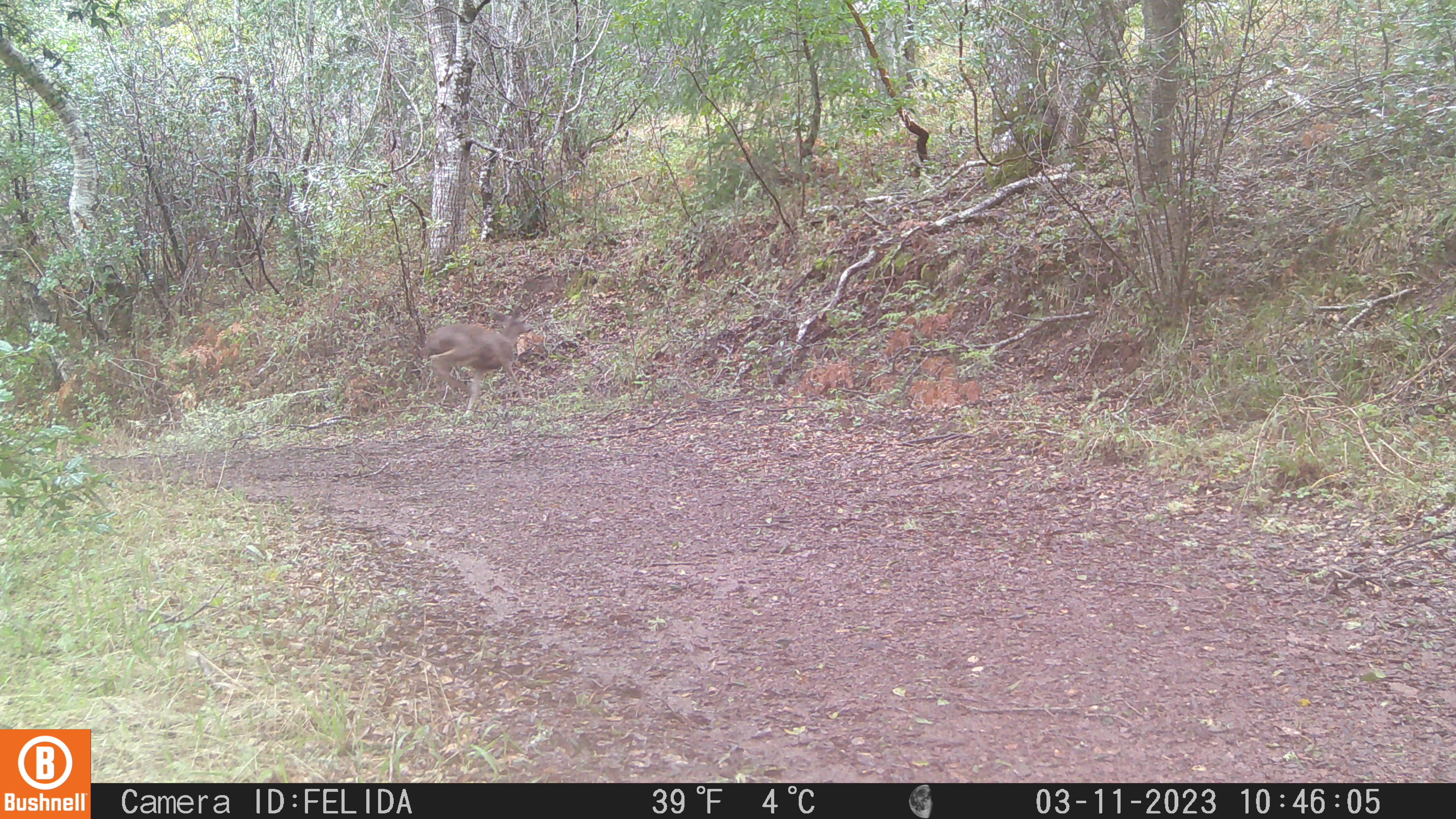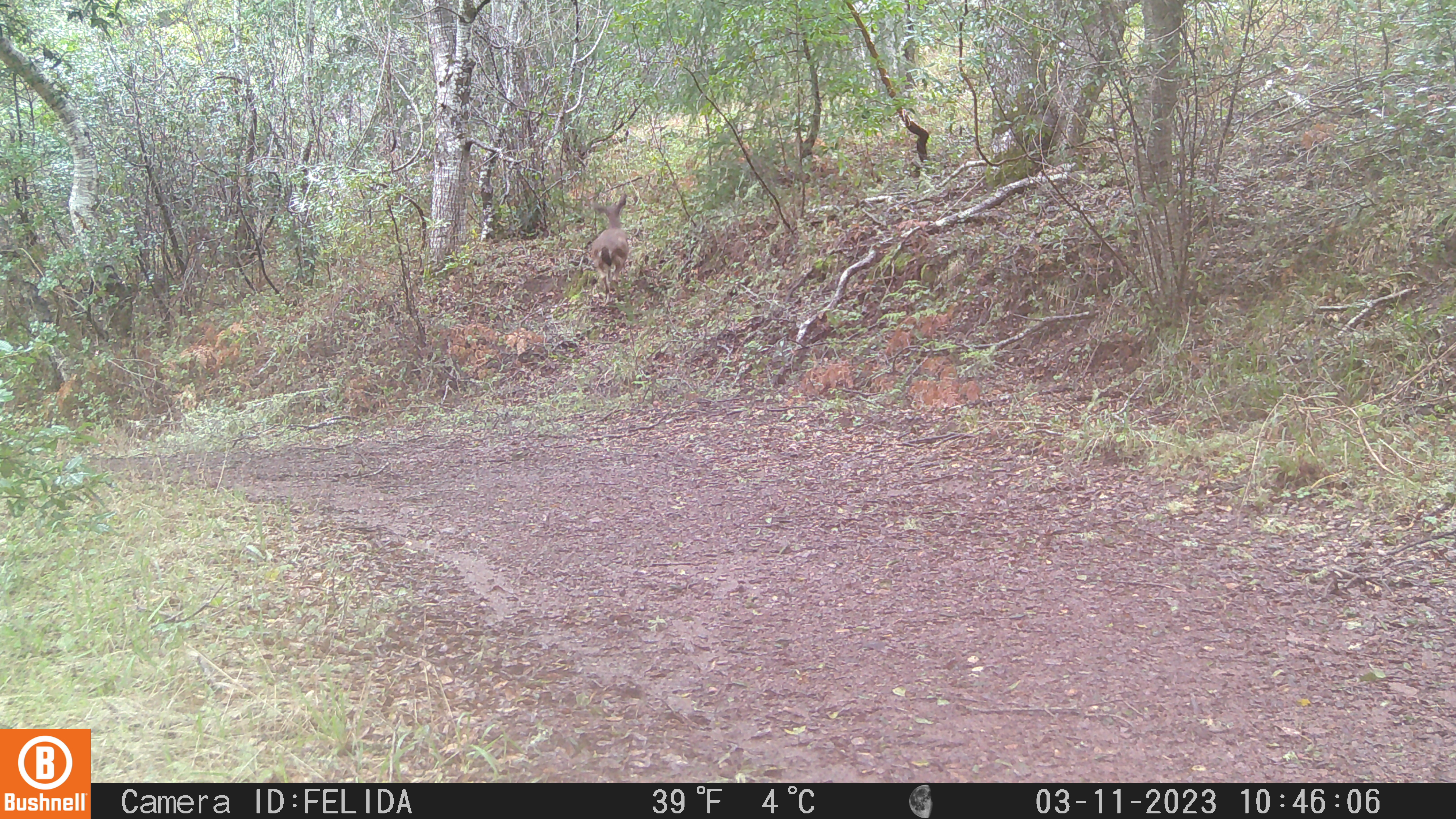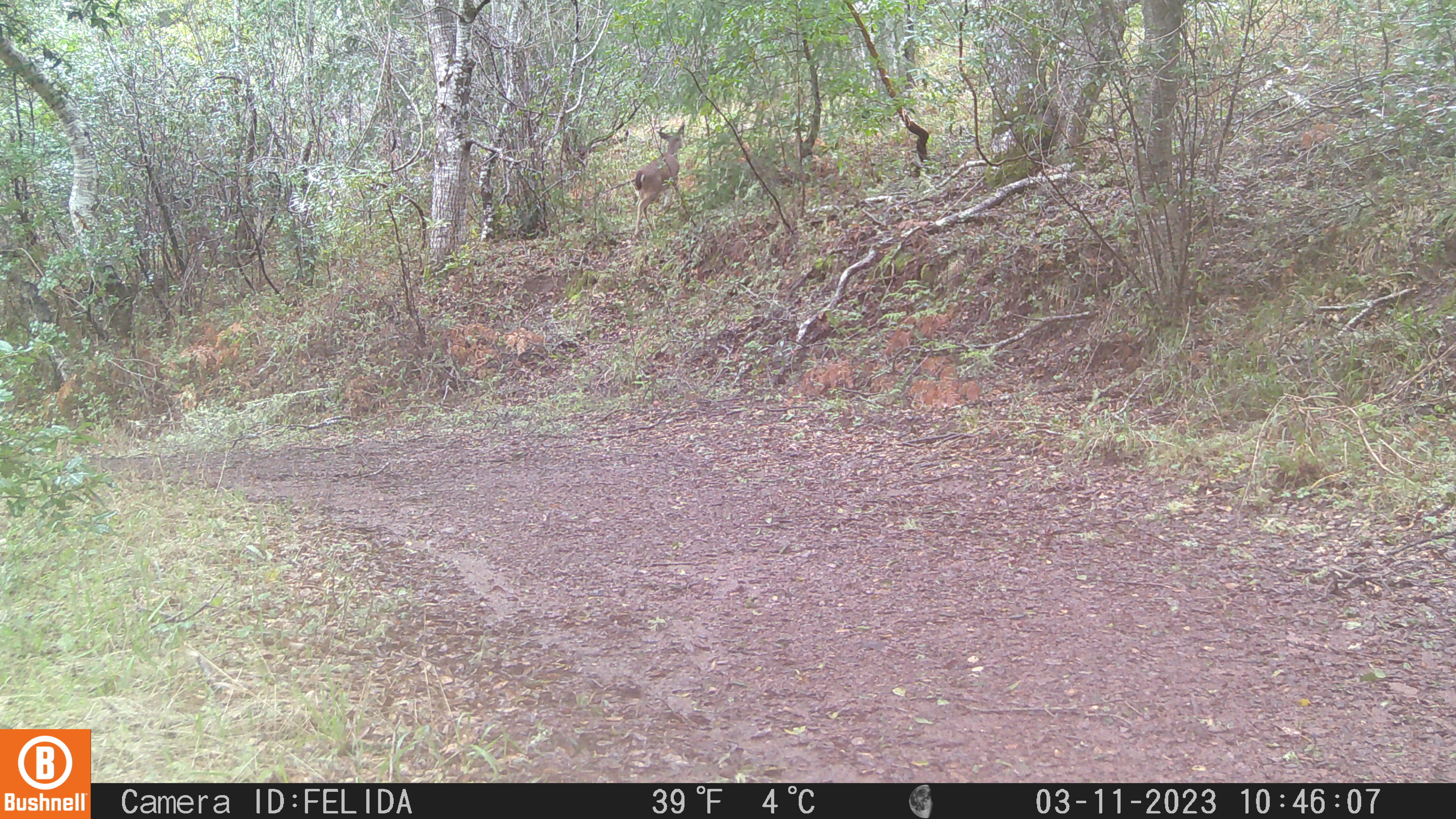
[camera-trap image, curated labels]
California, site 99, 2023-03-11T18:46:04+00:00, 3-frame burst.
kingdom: Animalia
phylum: Chordata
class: Mammalia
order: Artiodactyla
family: Cervidae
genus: Odocoileus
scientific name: Odocoileus hemionus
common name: mule deer